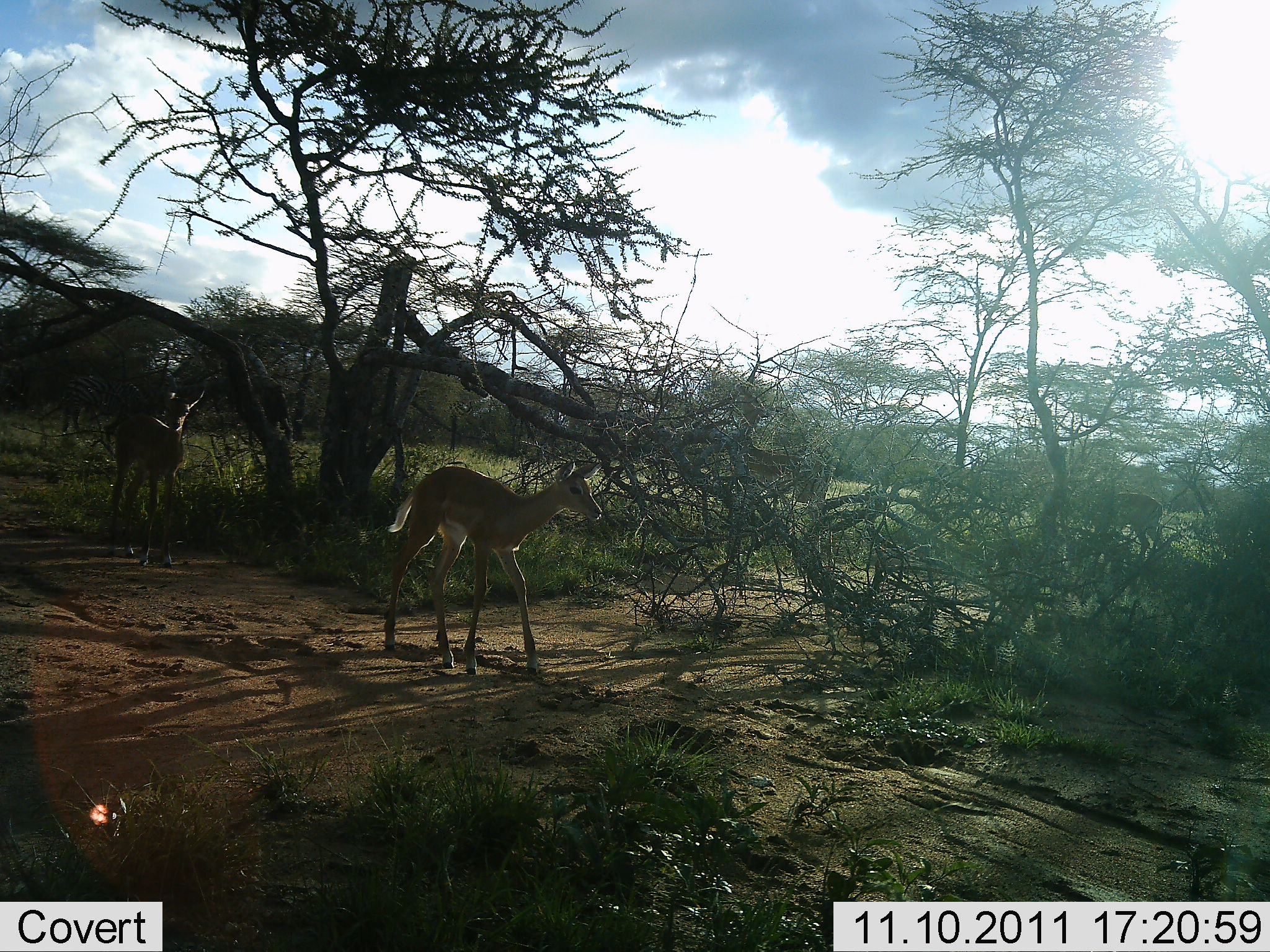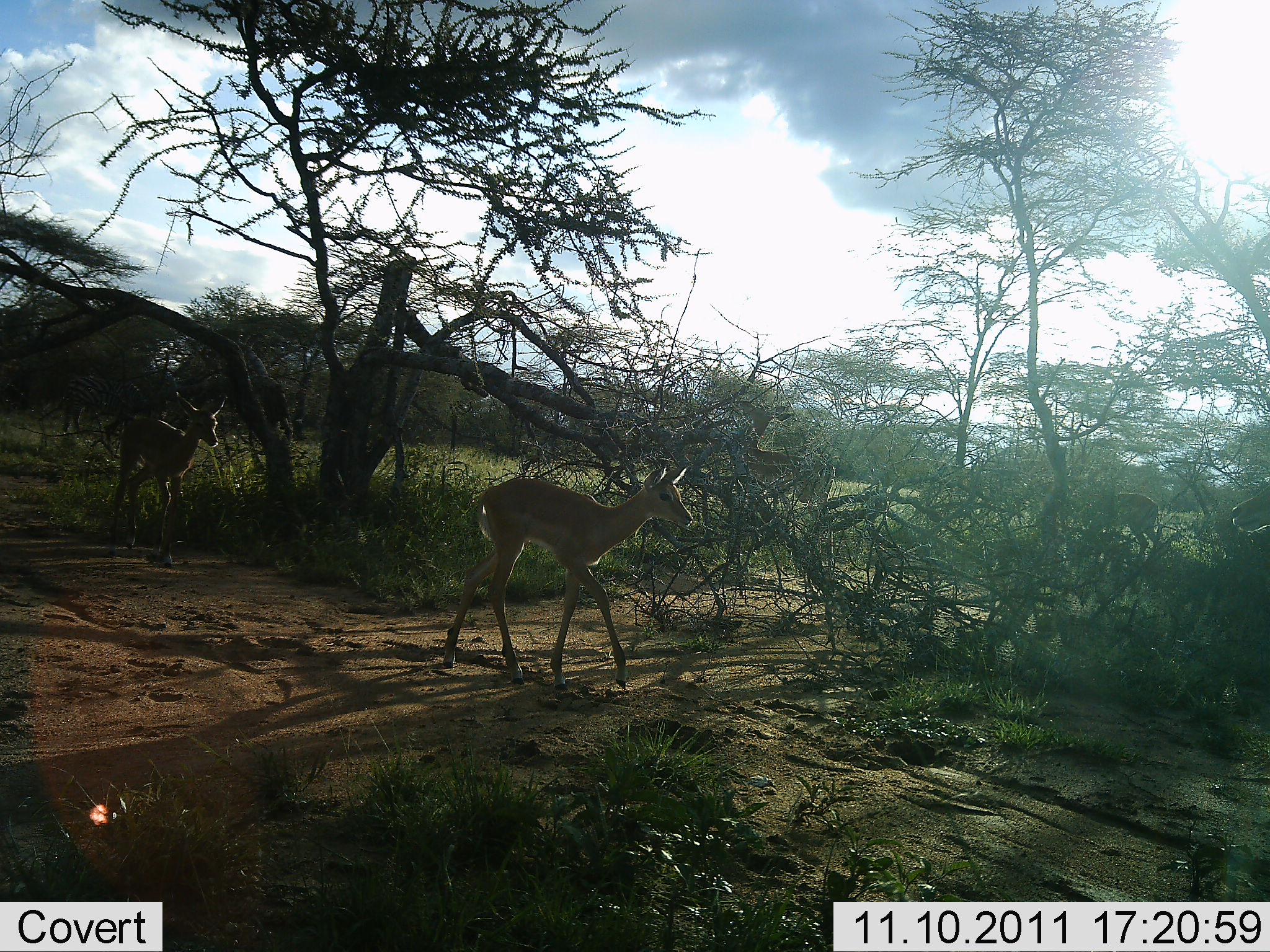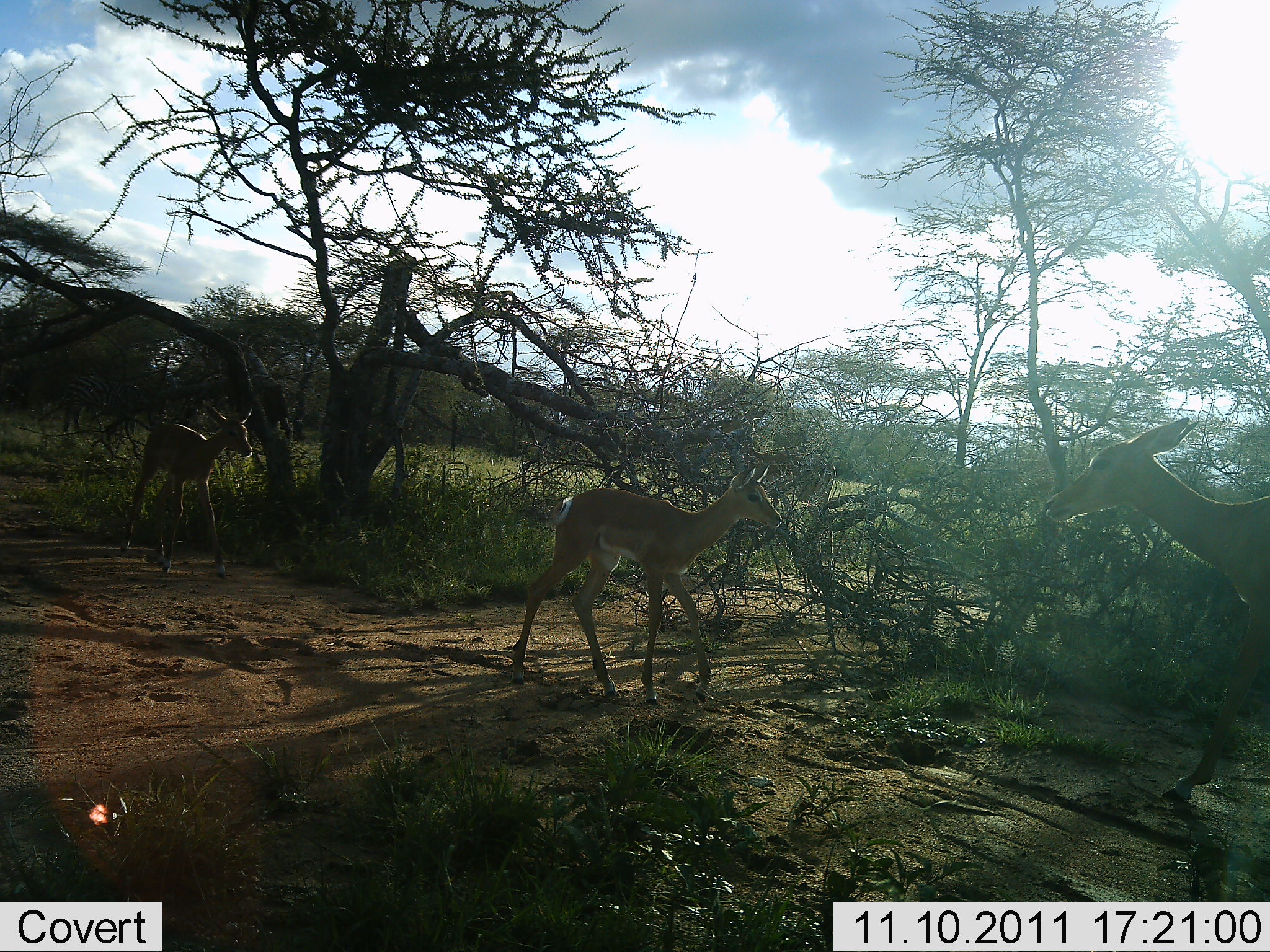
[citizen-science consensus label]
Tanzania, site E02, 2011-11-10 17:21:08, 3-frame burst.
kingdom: Animalia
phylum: Chordata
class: Mammalia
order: Artiodactyla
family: Bovidae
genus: Nanger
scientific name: Nanger granti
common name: grant's gazelle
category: gazellegrants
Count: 3.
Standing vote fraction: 36%.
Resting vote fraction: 0%.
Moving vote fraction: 91%.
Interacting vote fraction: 0%.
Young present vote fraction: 64%.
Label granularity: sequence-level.